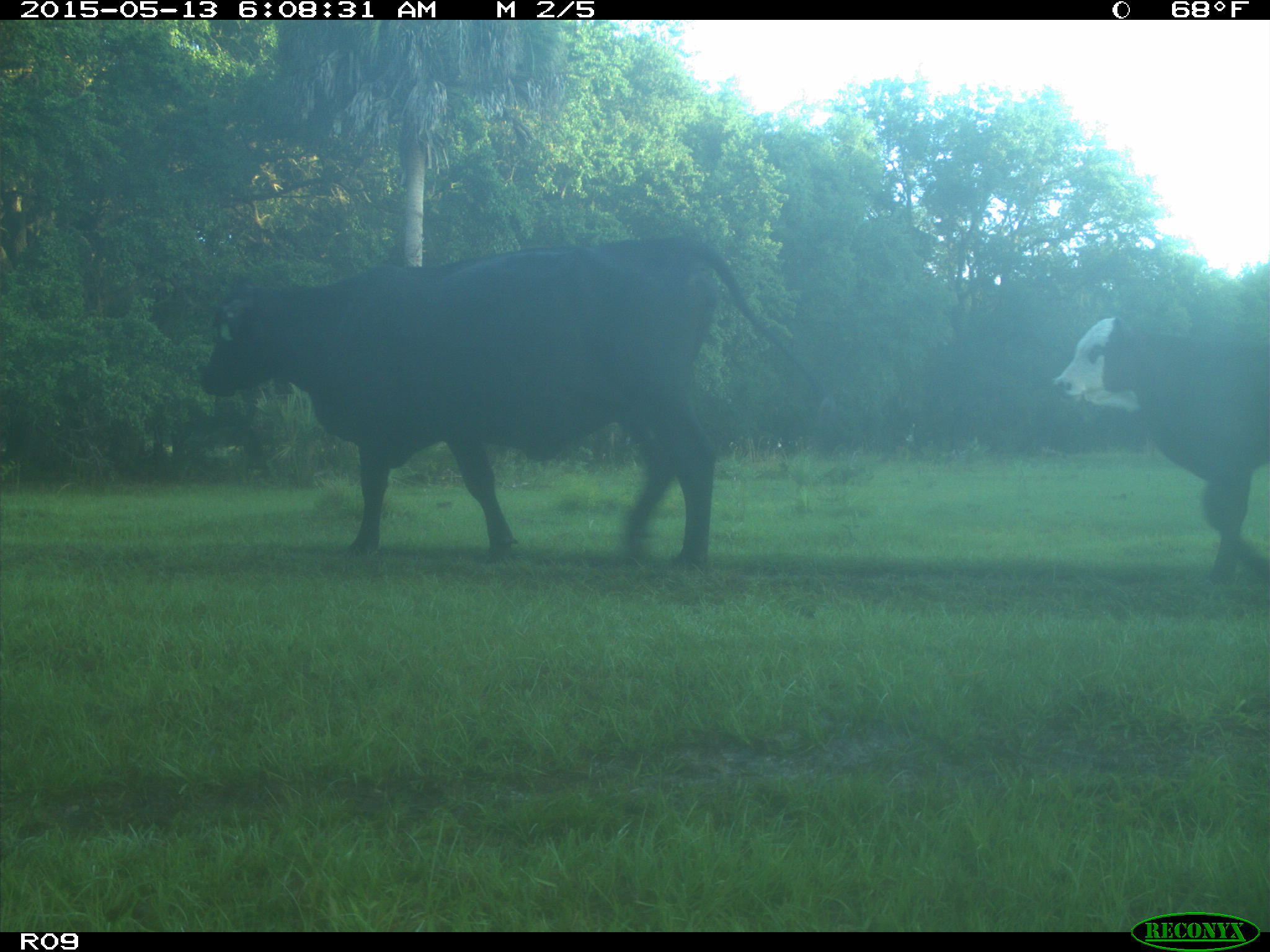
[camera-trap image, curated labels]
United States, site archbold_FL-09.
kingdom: Animalia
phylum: Chordata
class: Mammalia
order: Artiodactyla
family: Bovidae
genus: Bos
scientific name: Bos taurus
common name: domestic cow